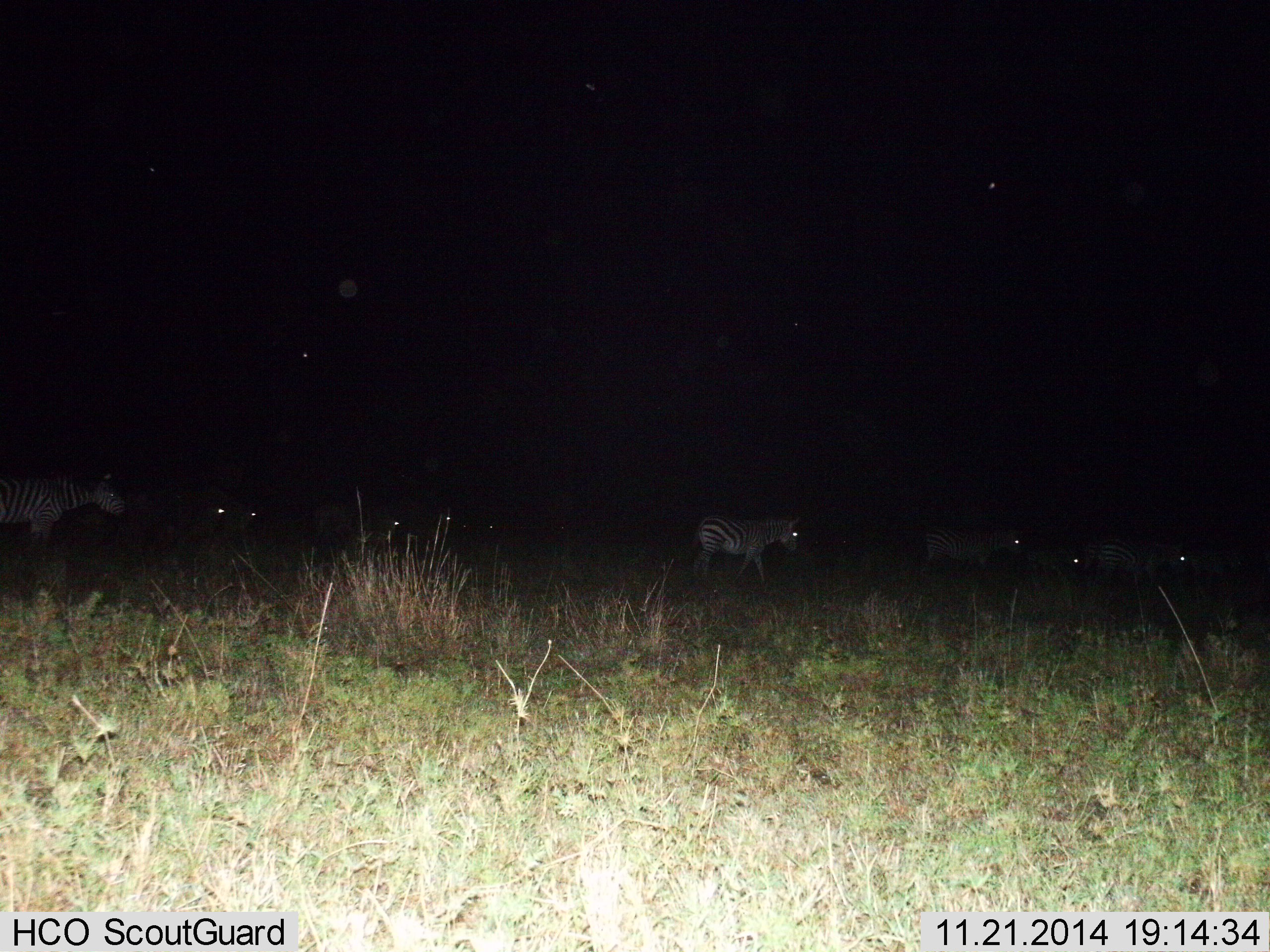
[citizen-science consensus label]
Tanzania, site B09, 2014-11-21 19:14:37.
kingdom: Animalia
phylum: Chordata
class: Mammalia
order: Perissodactyla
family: Equidae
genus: Equus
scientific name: Equus quagga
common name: plains zebra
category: zebra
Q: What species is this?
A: Zebra (plains zebra) (Equus quagga).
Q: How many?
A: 9.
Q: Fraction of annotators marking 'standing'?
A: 40%.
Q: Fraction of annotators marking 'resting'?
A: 10%.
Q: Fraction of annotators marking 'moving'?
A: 80%.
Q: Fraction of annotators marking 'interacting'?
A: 0%.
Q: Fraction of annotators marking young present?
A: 10%.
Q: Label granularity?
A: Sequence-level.